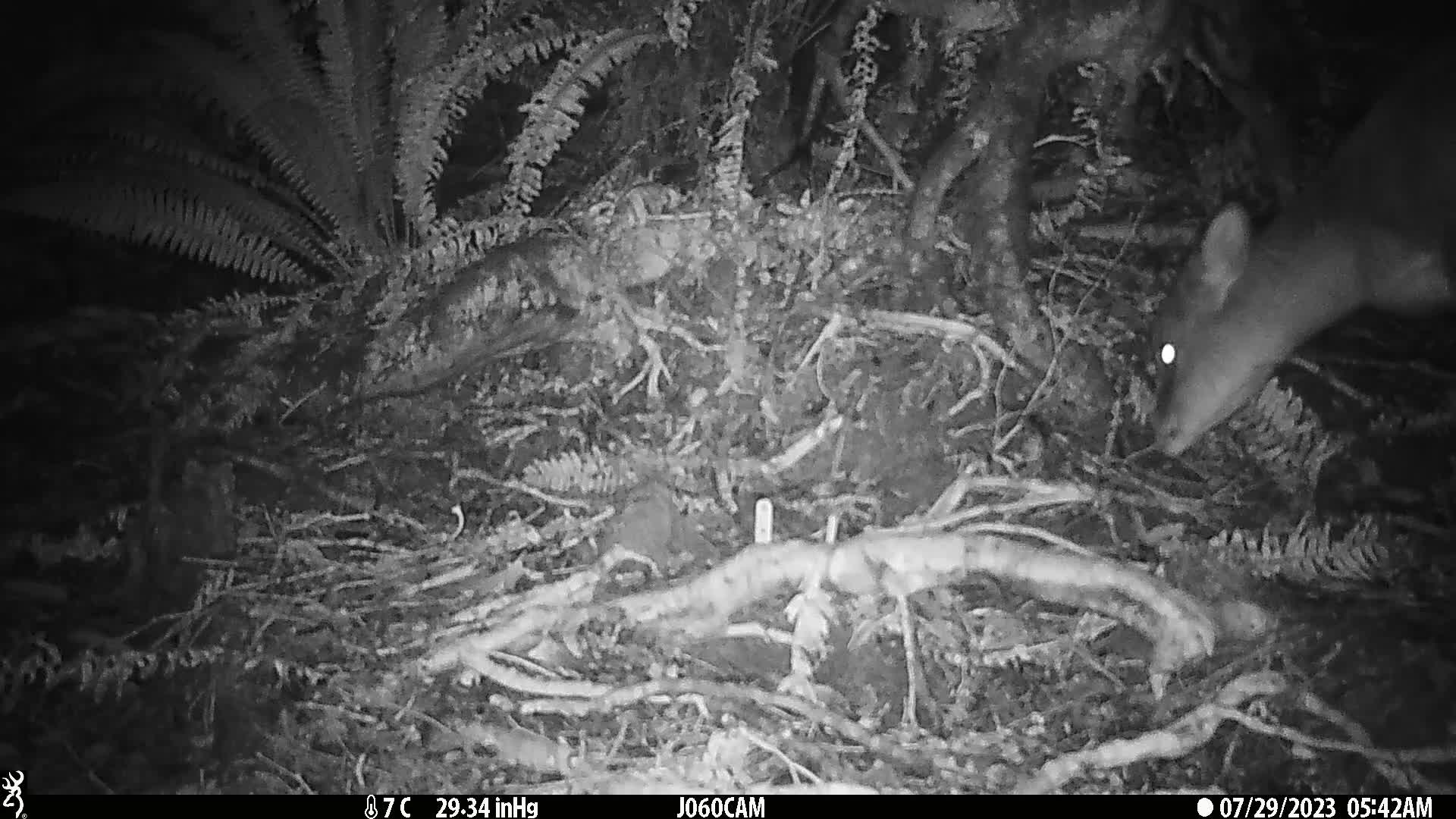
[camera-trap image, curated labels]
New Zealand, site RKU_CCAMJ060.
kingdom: Animalia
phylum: Chordata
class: Mammalia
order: Artiodactyla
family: Cervidae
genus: Odocoileus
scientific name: Odocoileus virginianus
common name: white-tailed deer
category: white tailed deer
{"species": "white tailed deer (white-tailed deer) (Odocoileus virginianus)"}